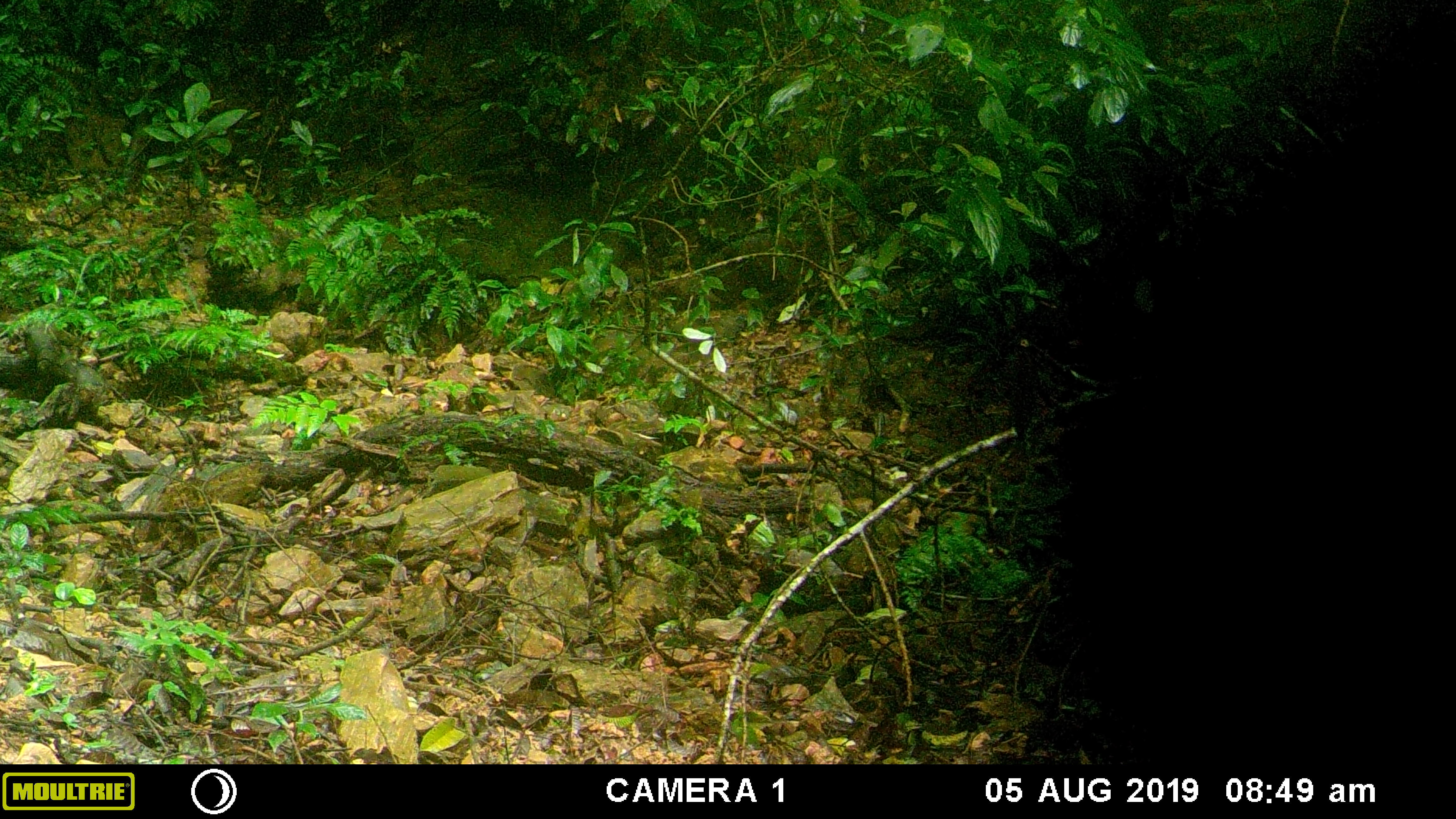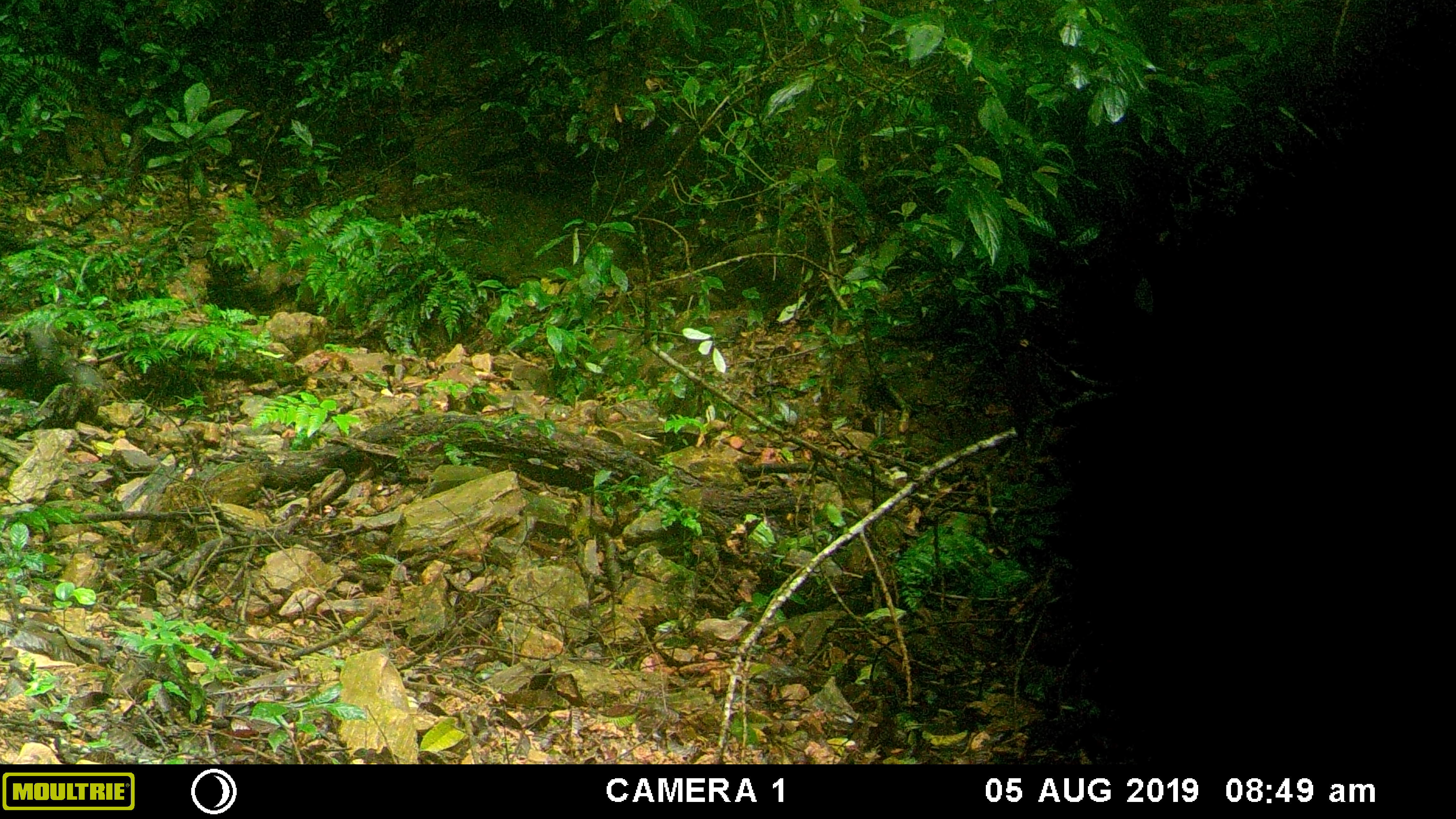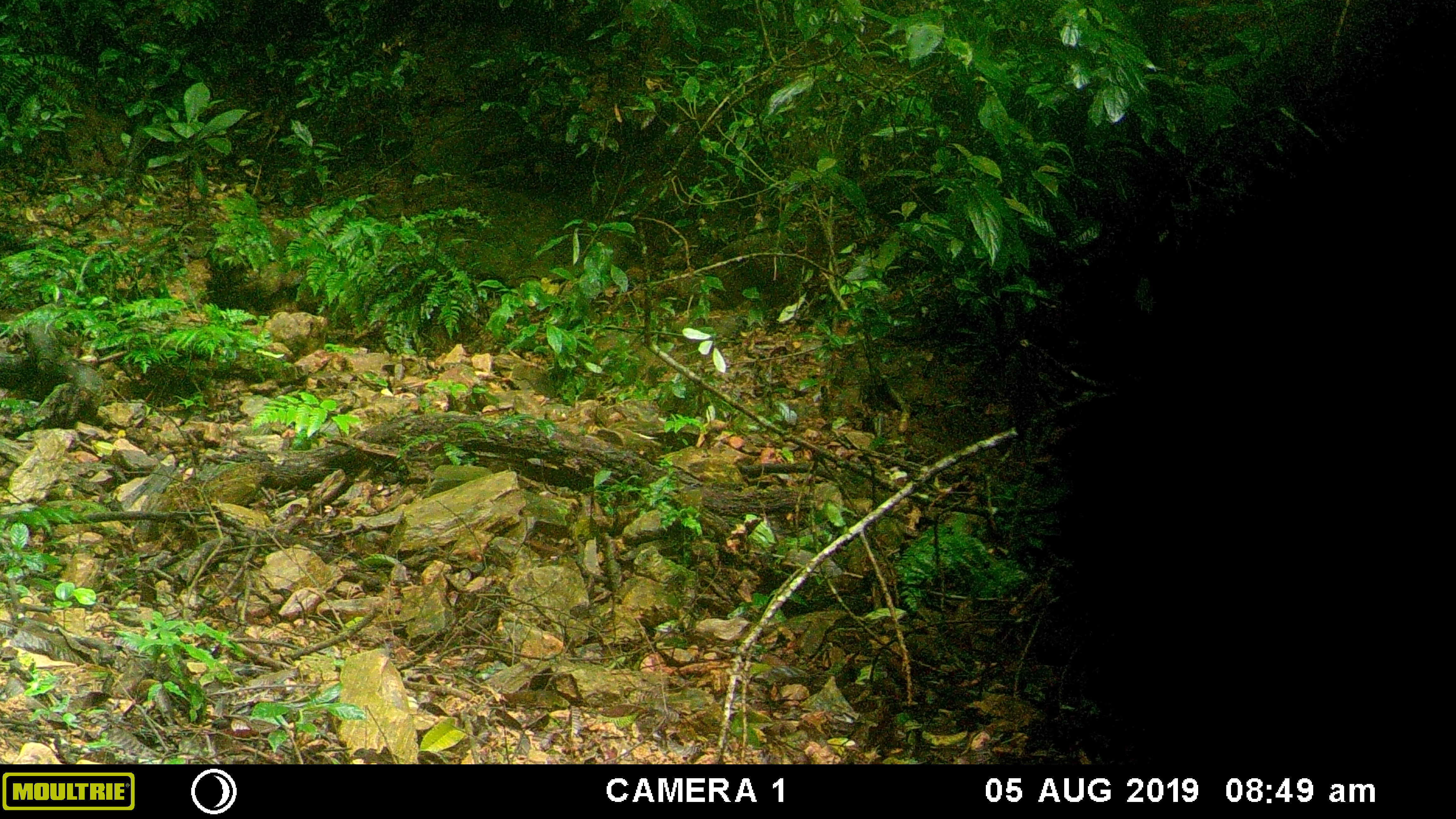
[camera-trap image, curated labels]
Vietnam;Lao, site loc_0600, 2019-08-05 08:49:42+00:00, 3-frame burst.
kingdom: Animalia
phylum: Chordata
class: Mammalia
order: Artiodactyla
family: Suidae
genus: Sus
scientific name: Sus scrofa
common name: eurasian wild pig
Eurasian wild pig (Sus scrofa). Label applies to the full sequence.